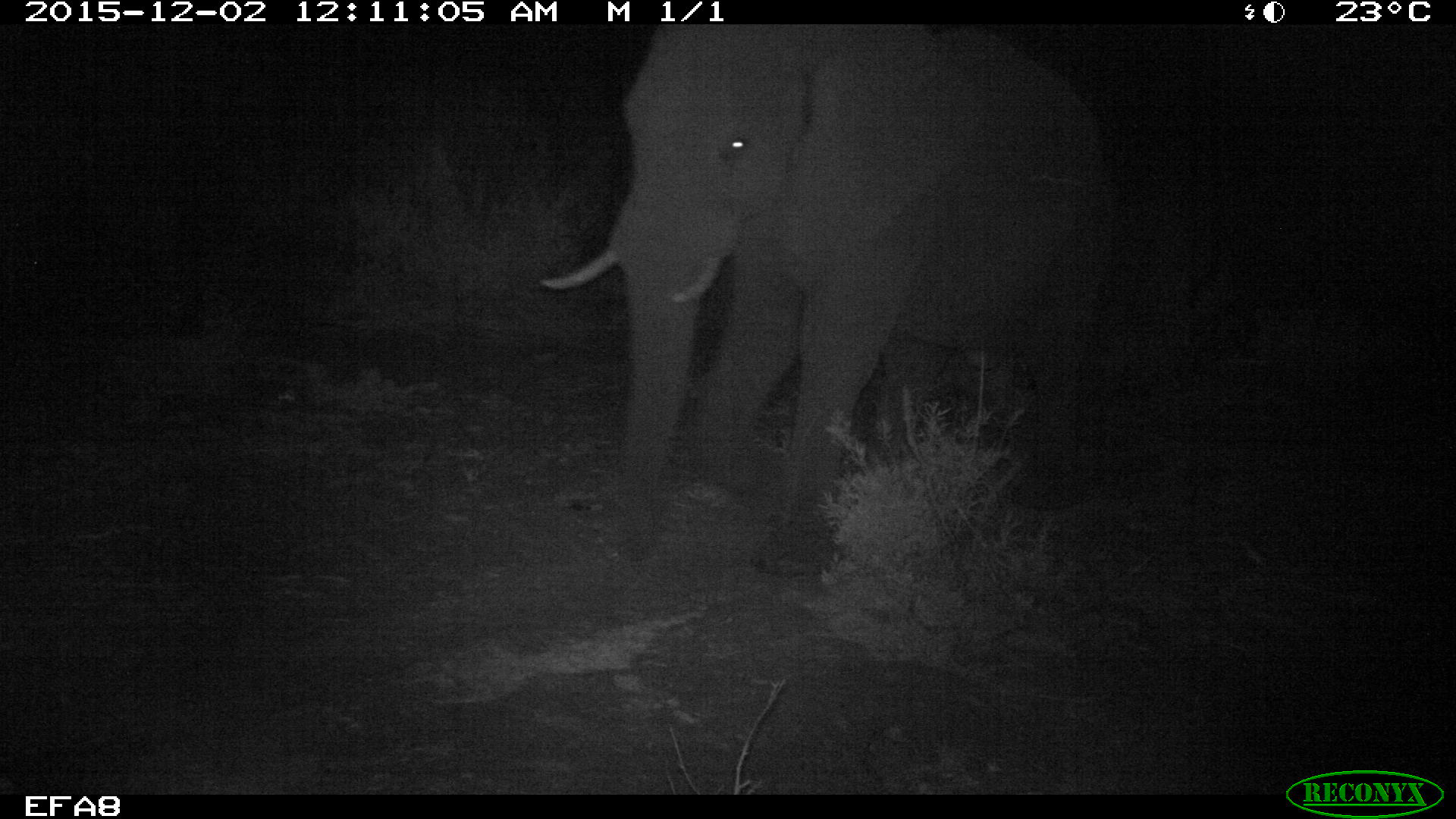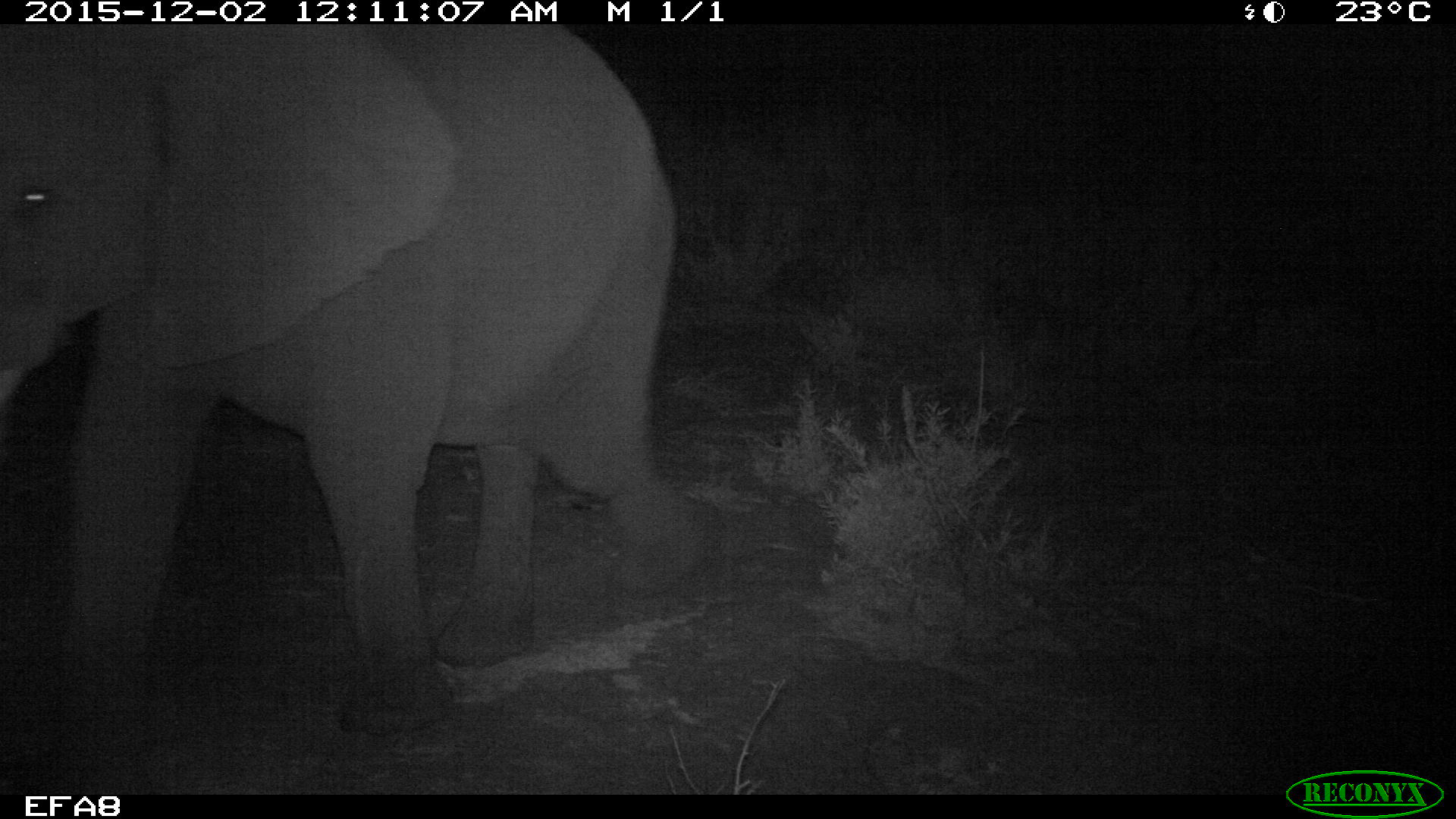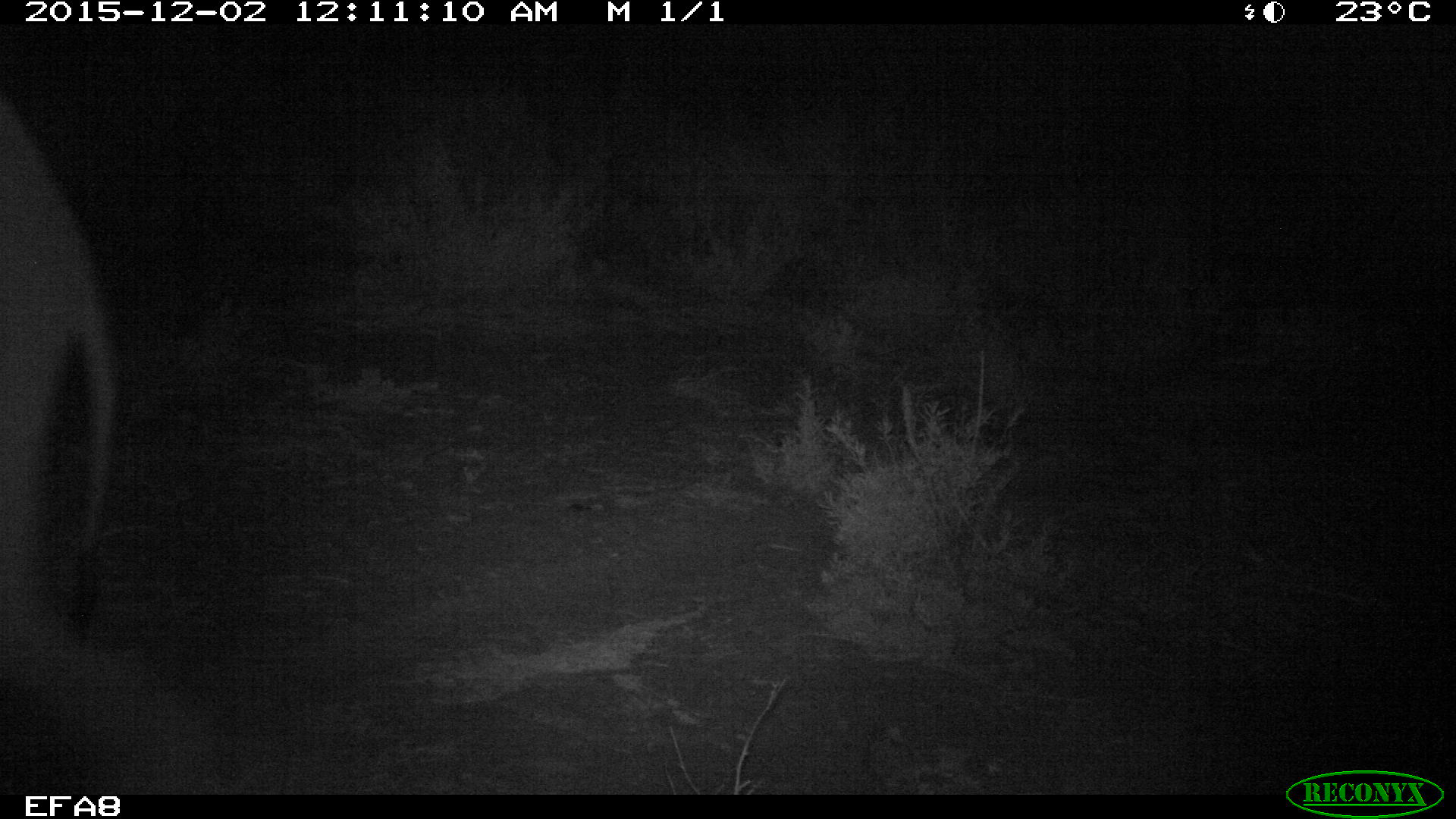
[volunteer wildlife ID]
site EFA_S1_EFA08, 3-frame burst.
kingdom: Animalia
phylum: Chordata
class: Mammalia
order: Proboscidea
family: Elephantidae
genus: Loxodonta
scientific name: Loxodonta africana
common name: african bush elephant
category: elephant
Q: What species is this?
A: Elephant (african bush elephant) (Loxodonta africana).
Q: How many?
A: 1.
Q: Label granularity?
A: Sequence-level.